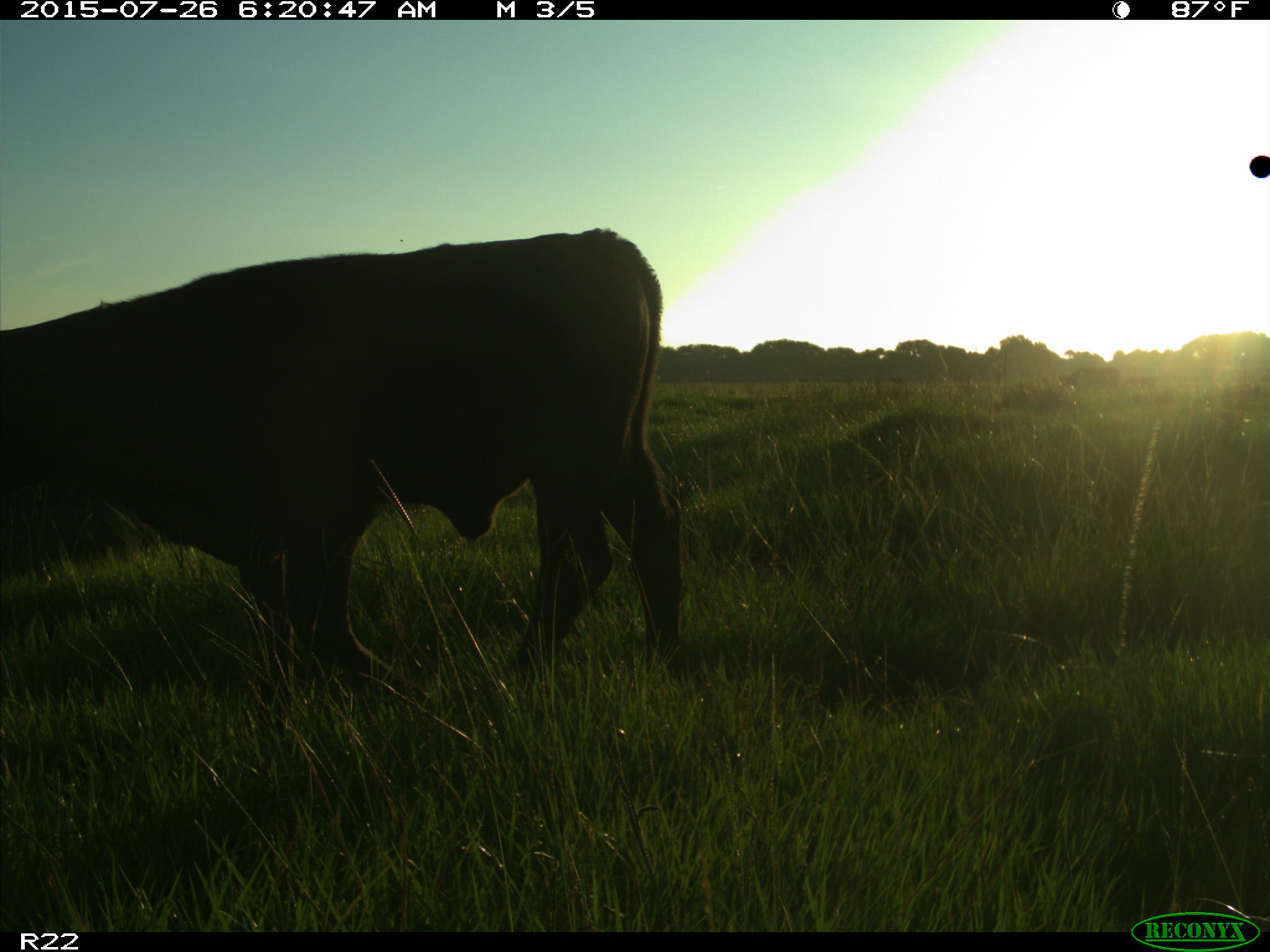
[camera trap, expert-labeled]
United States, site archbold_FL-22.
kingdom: Animalia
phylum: Chordata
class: Mammalia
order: Artiodactyla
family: Bovidae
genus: Bos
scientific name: Bos taurus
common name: domestic cow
Bos taurus (domestic cow).